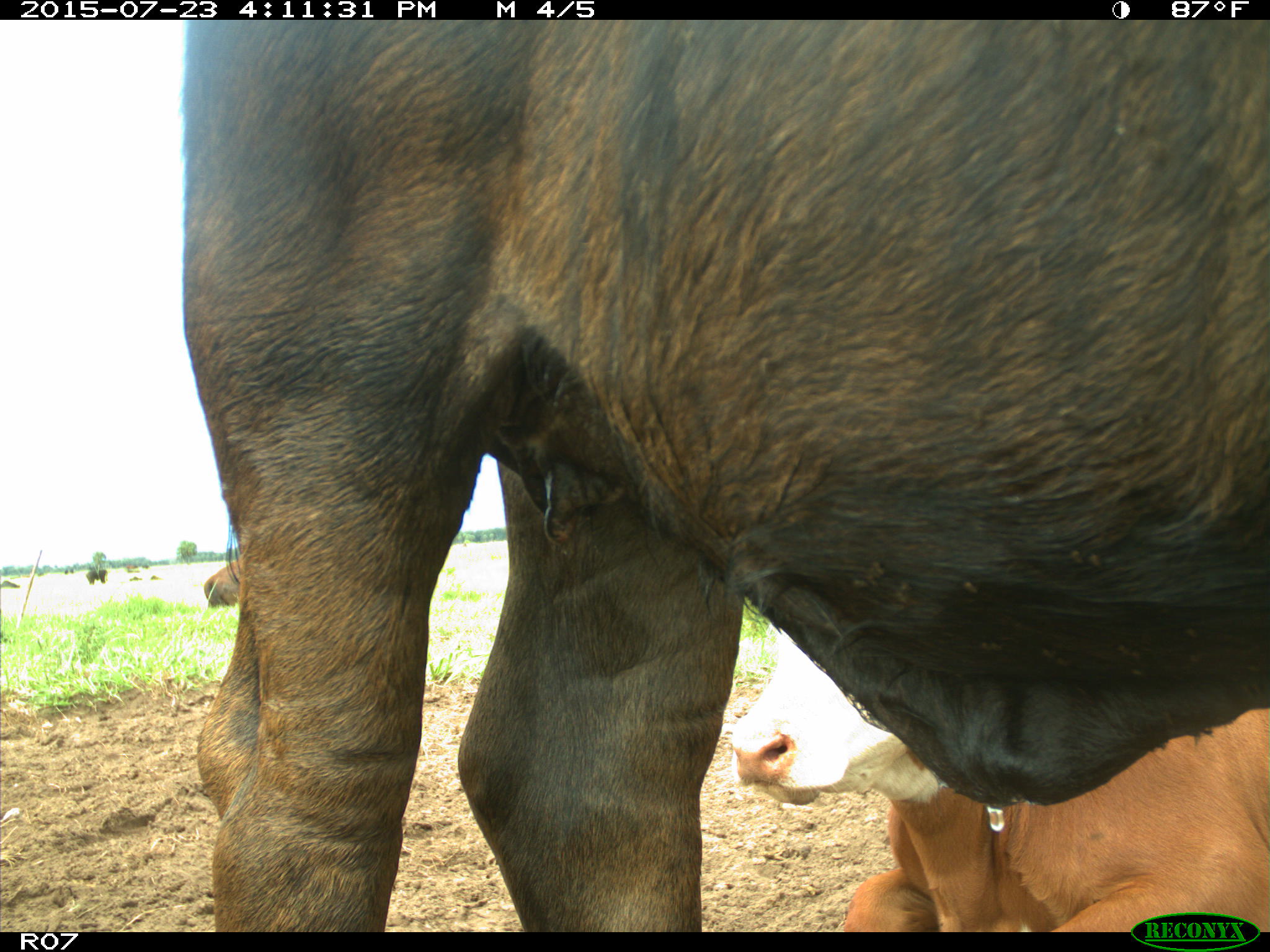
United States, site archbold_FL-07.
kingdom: Animalia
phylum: Chordata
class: Mammalia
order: Artiodactyla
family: Bovidae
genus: Bos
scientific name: Bos taurus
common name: domestic cow